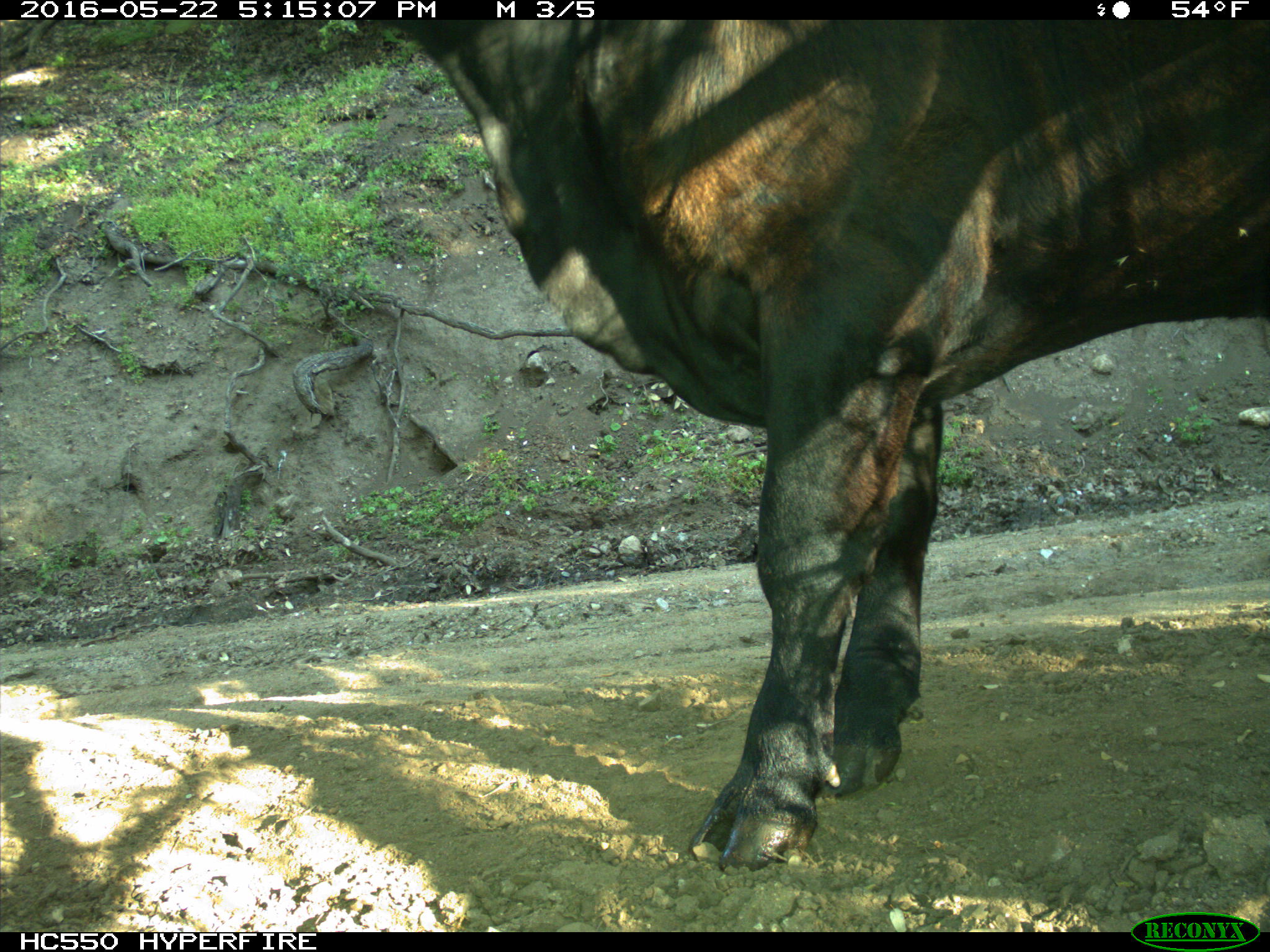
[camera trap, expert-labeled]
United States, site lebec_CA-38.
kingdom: Animalia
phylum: Chordata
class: Mammalia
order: Artiodactyla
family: Bovidae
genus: Bos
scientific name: Bos taurus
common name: domestic cow